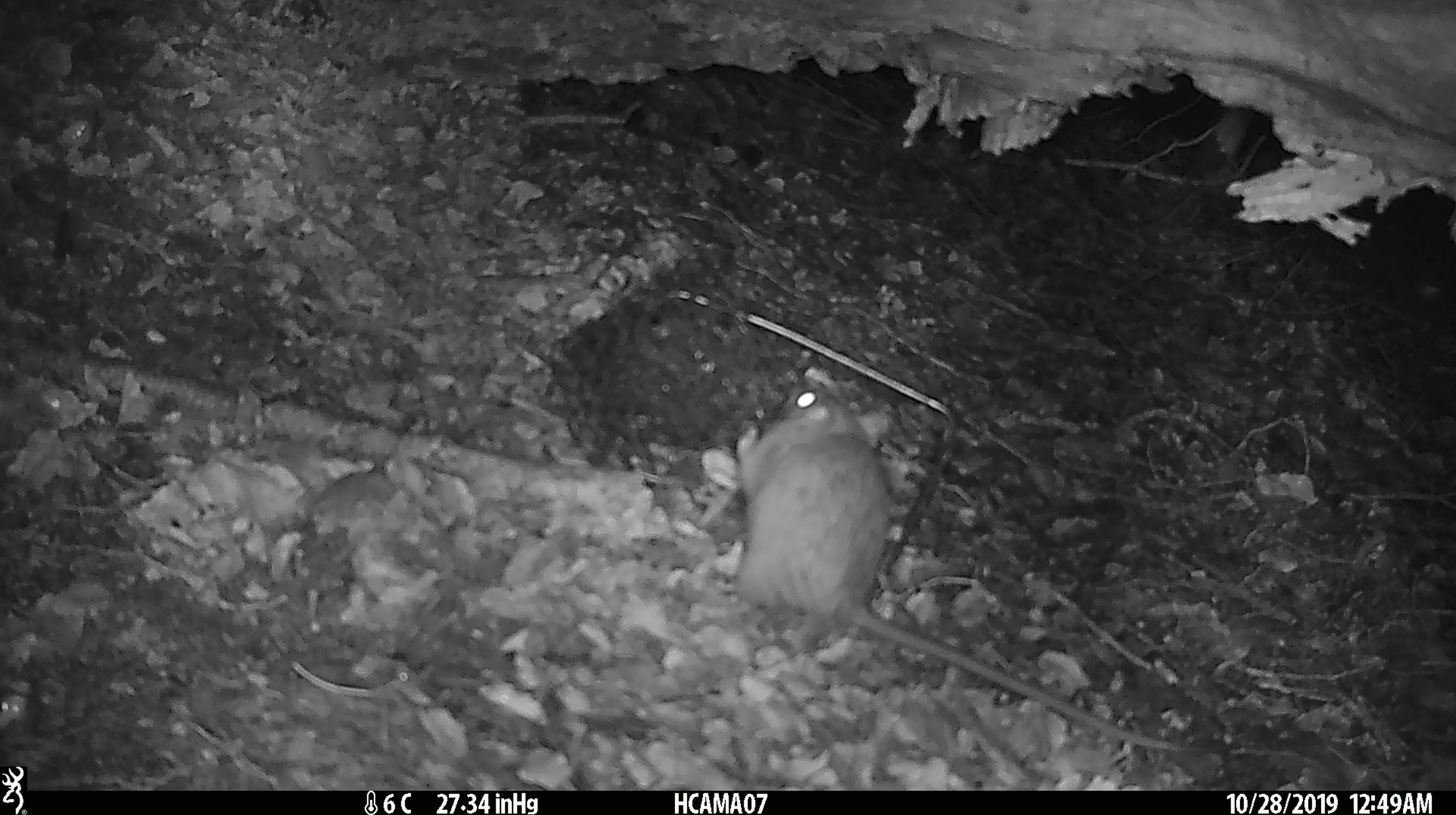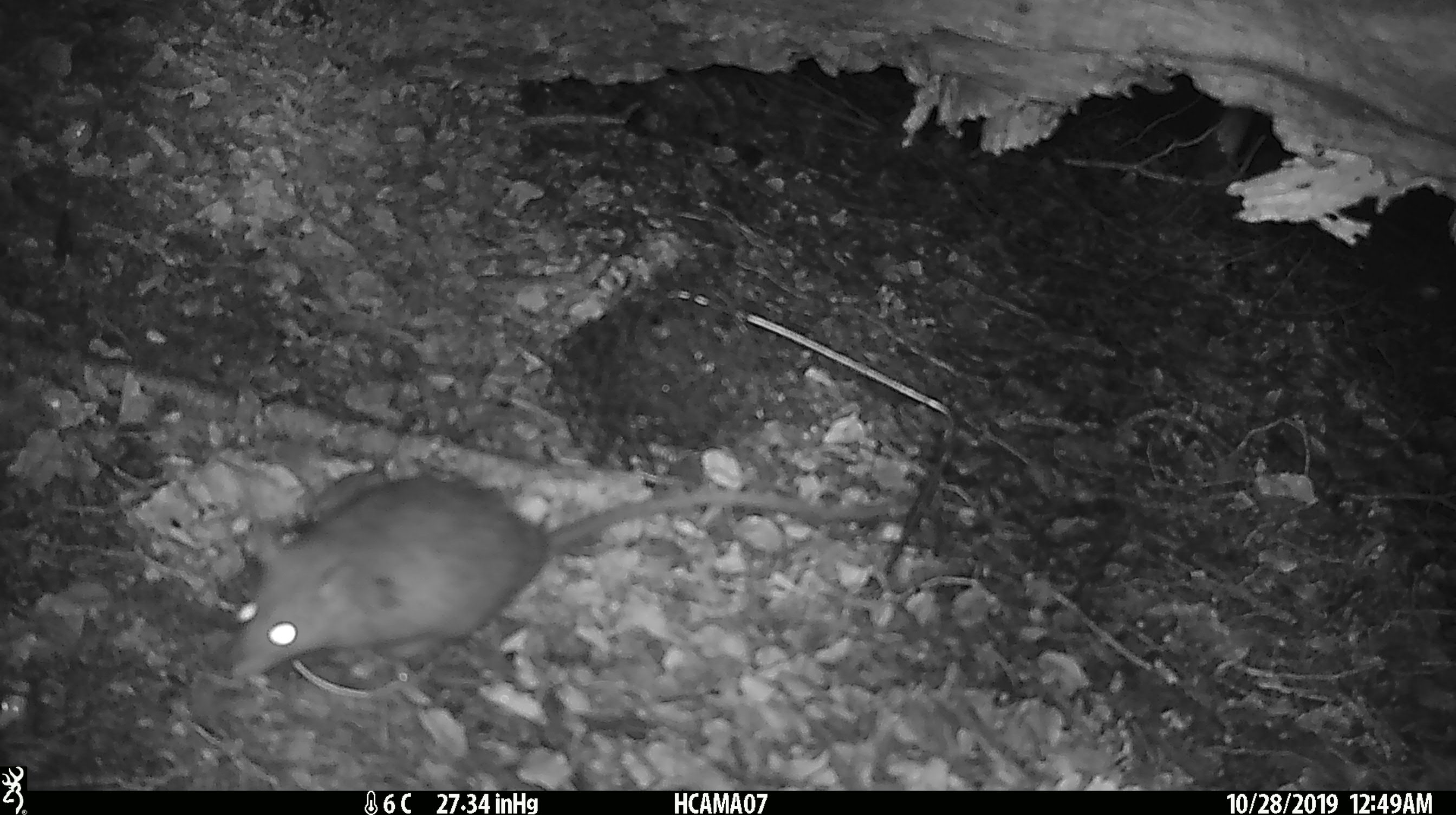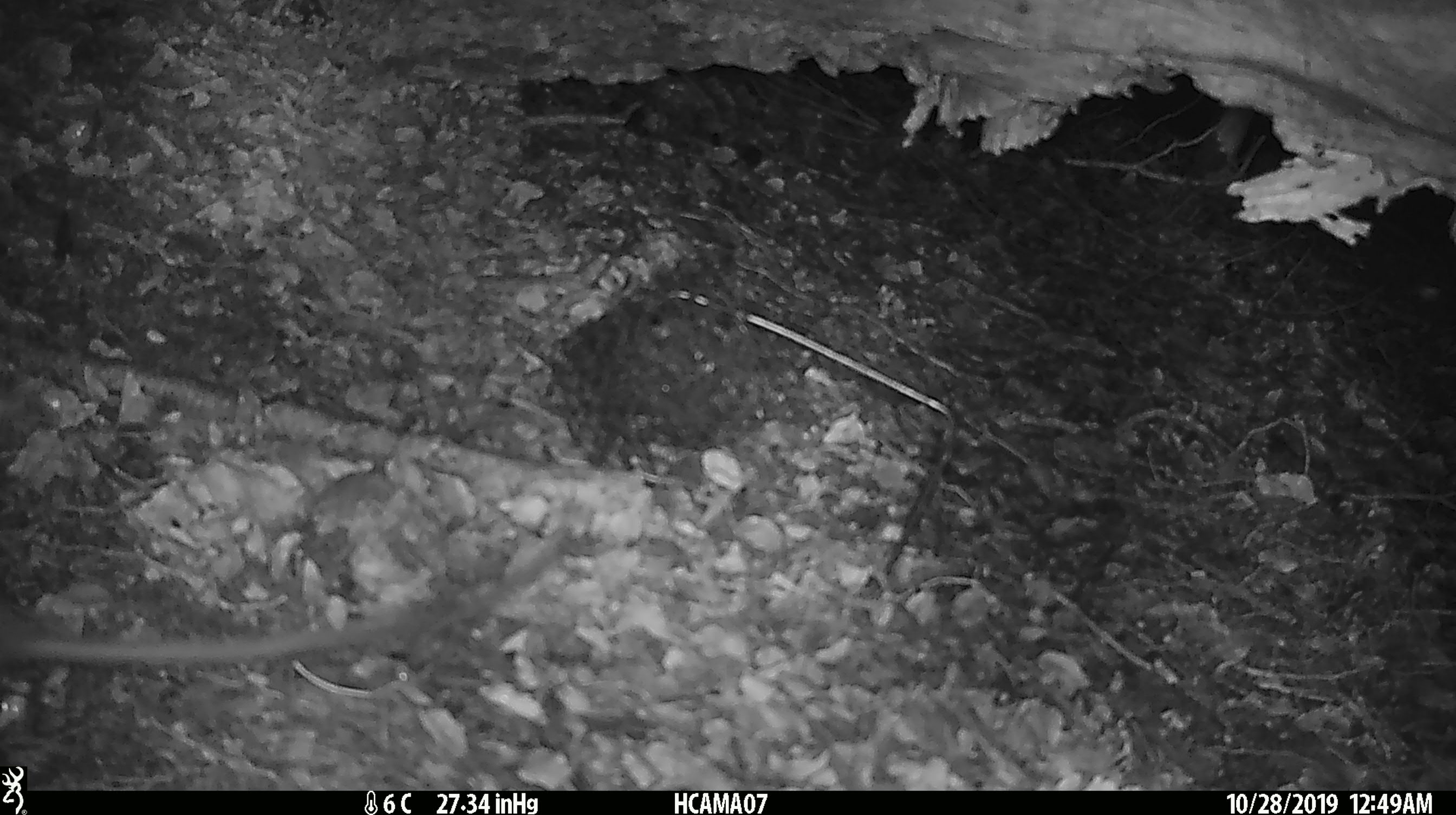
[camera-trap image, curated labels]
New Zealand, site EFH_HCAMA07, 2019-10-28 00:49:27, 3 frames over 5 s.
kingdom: Animalia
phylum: Chordata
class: Mammalia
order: Rodentia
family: Muridae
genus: Rattus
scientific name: Rattus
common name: rat